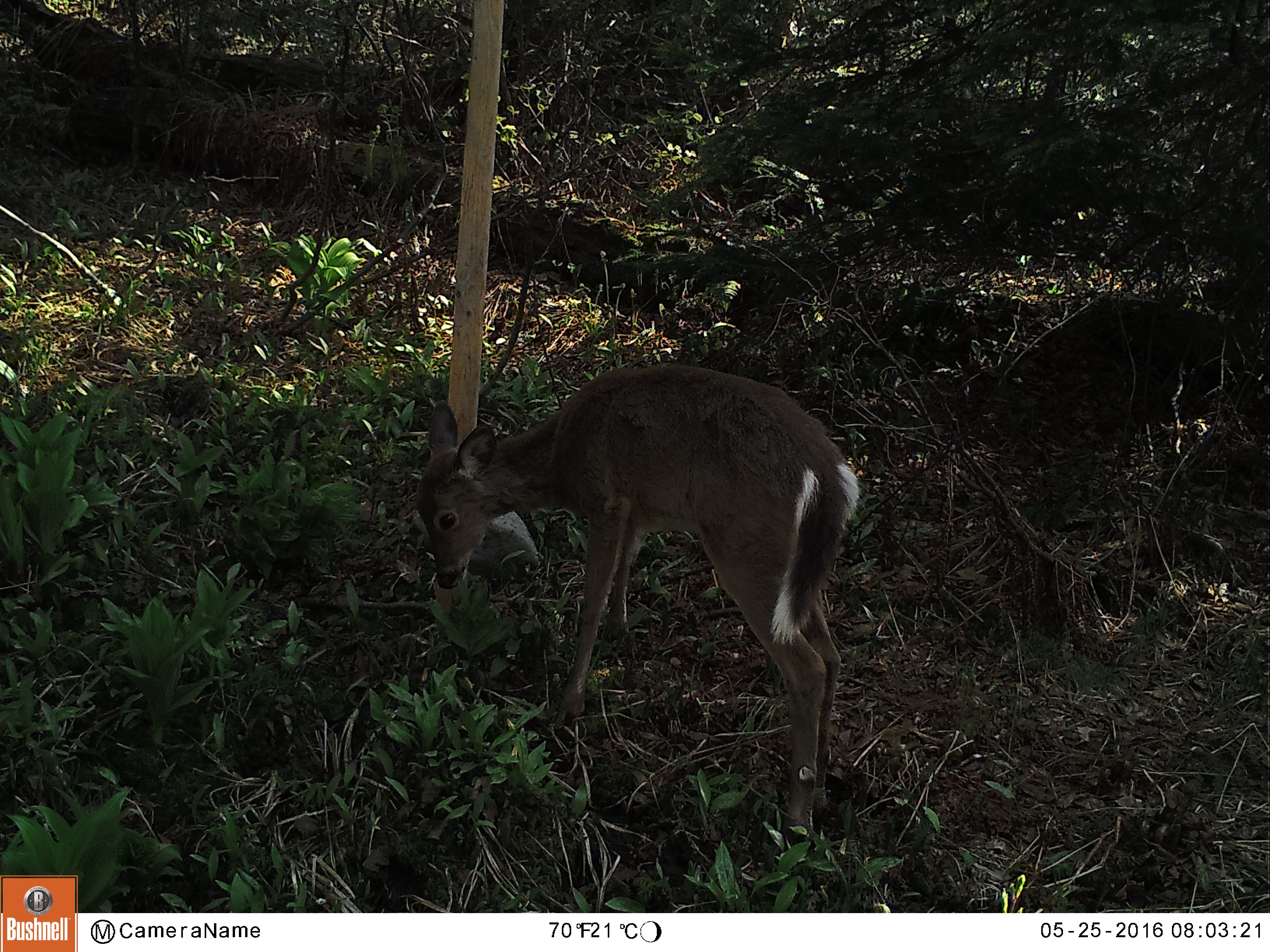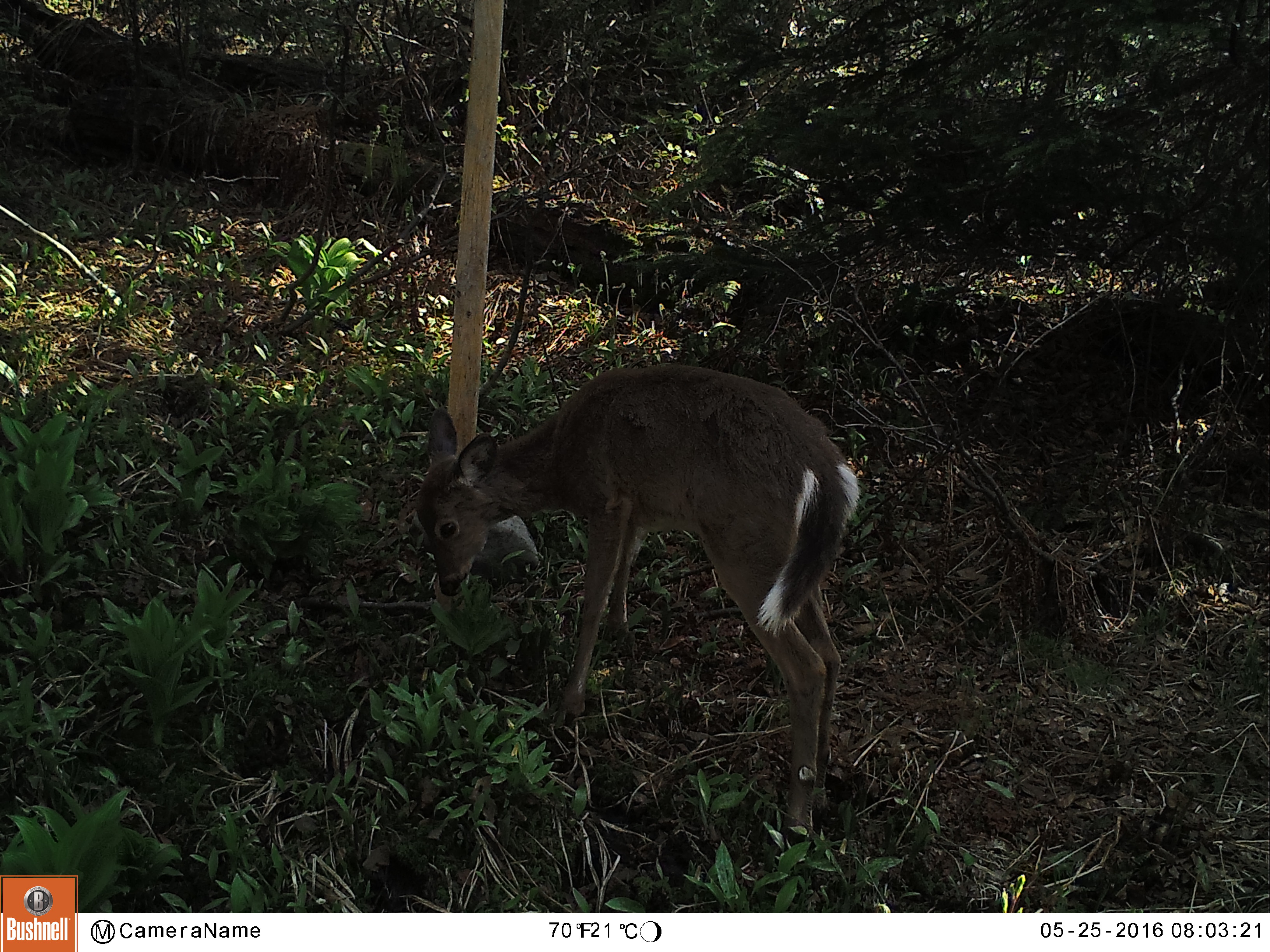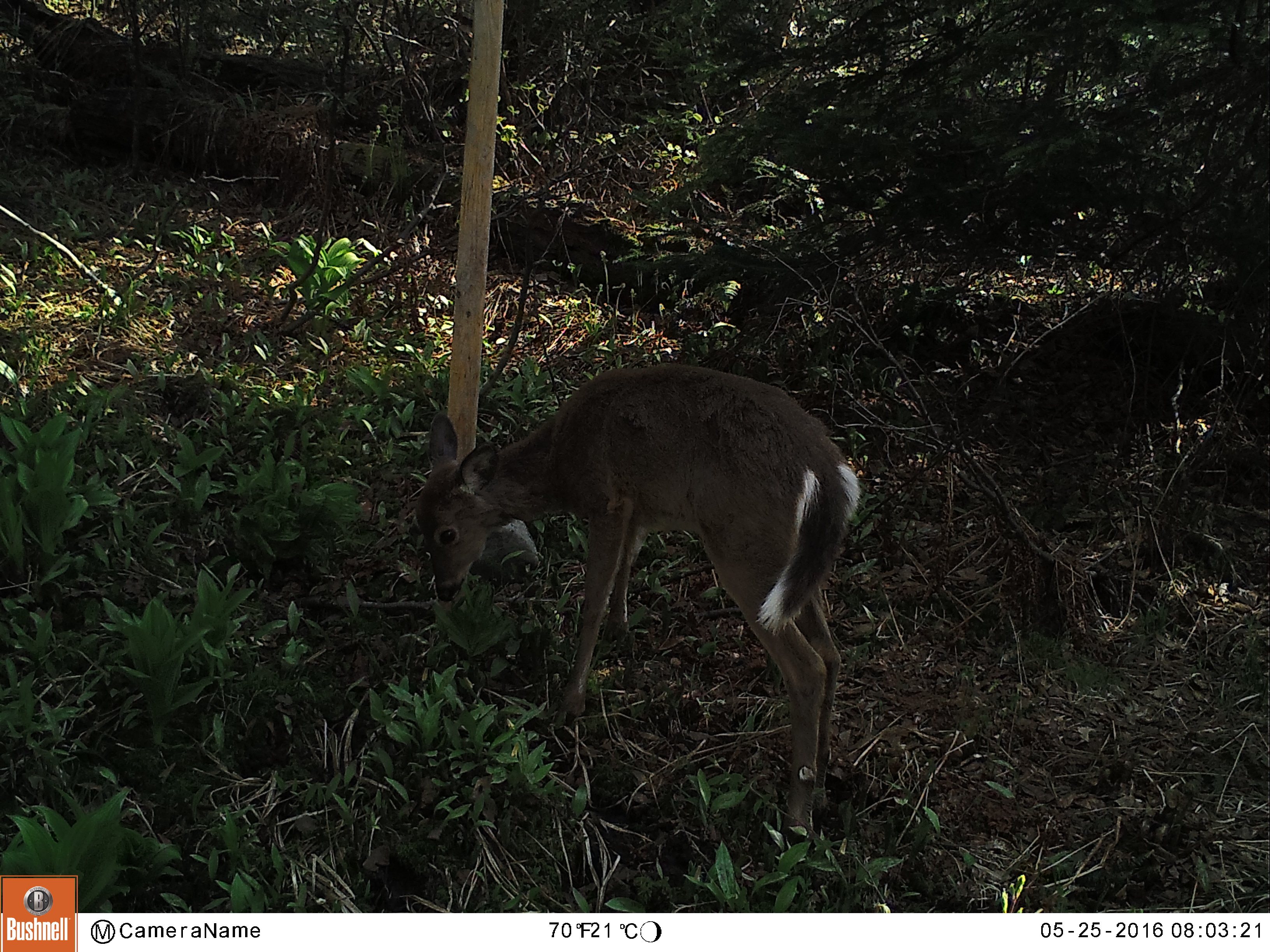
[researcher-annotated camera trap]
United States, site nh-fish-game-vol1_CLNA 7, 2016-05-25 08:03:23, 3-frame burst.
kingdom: Animalia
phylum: Chordata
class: Mammalia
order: Artiodactyla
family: Cervidae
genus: Odocoileus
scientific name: Odocoileus virginianus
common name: white-tailed deer